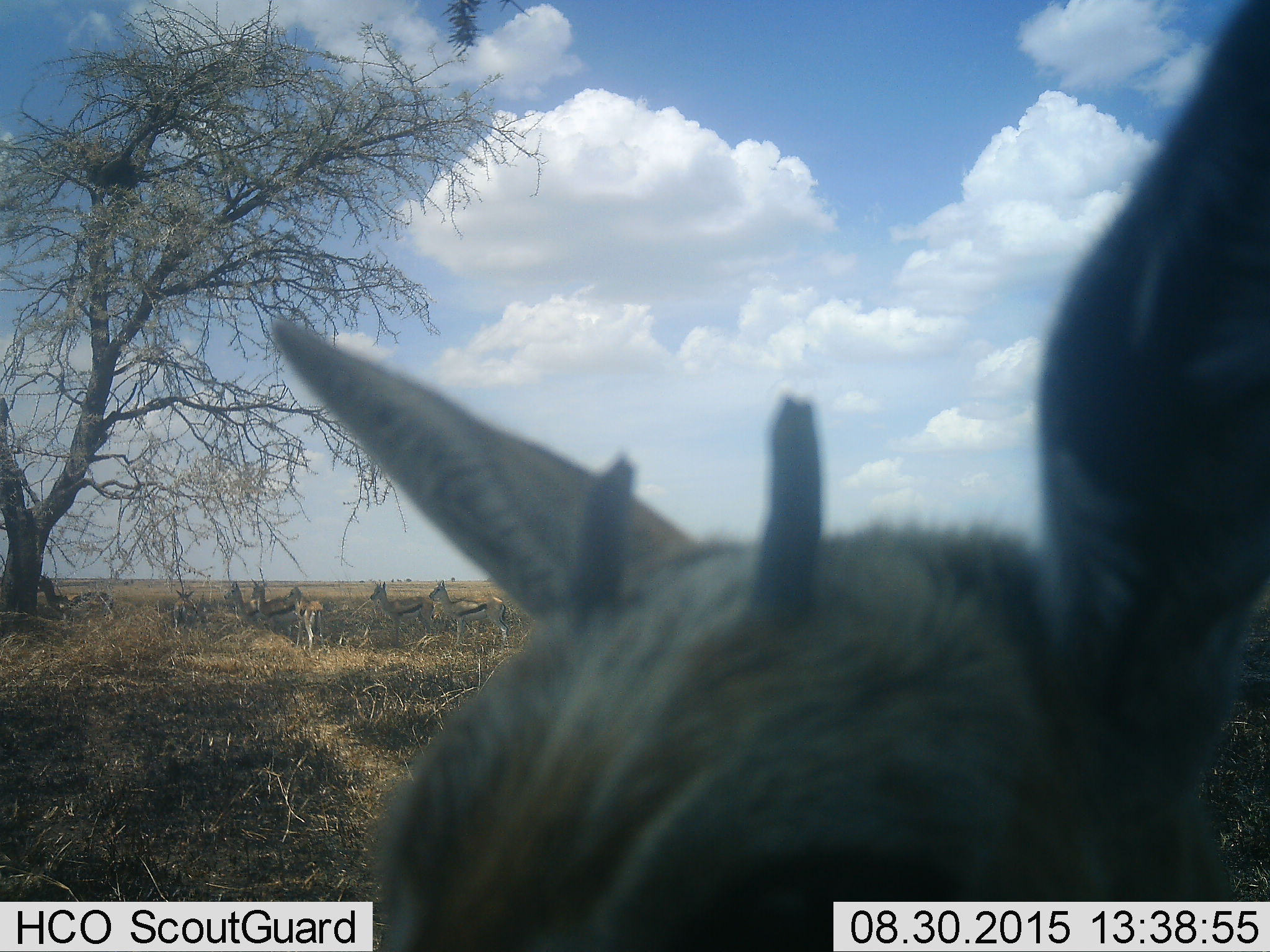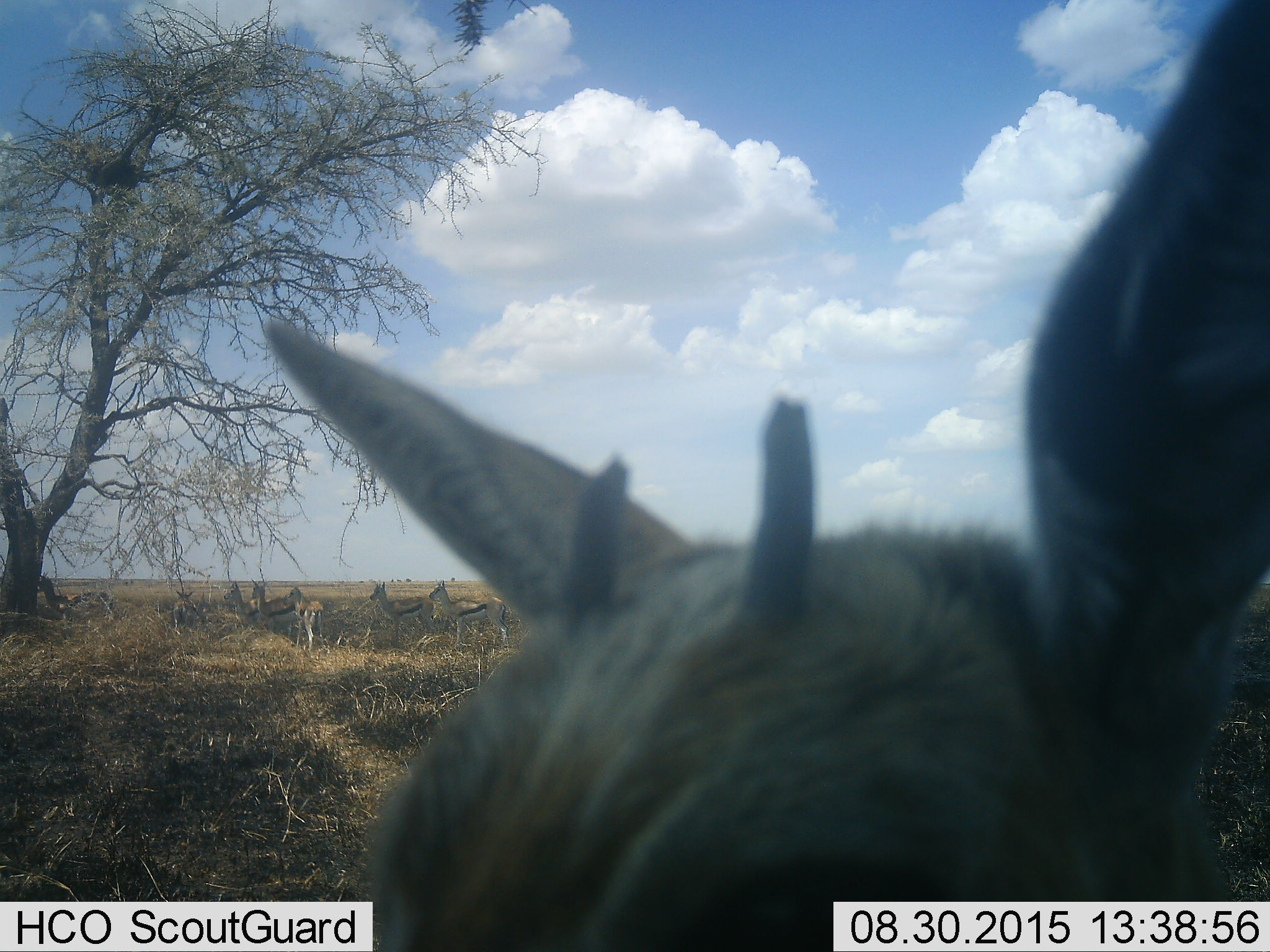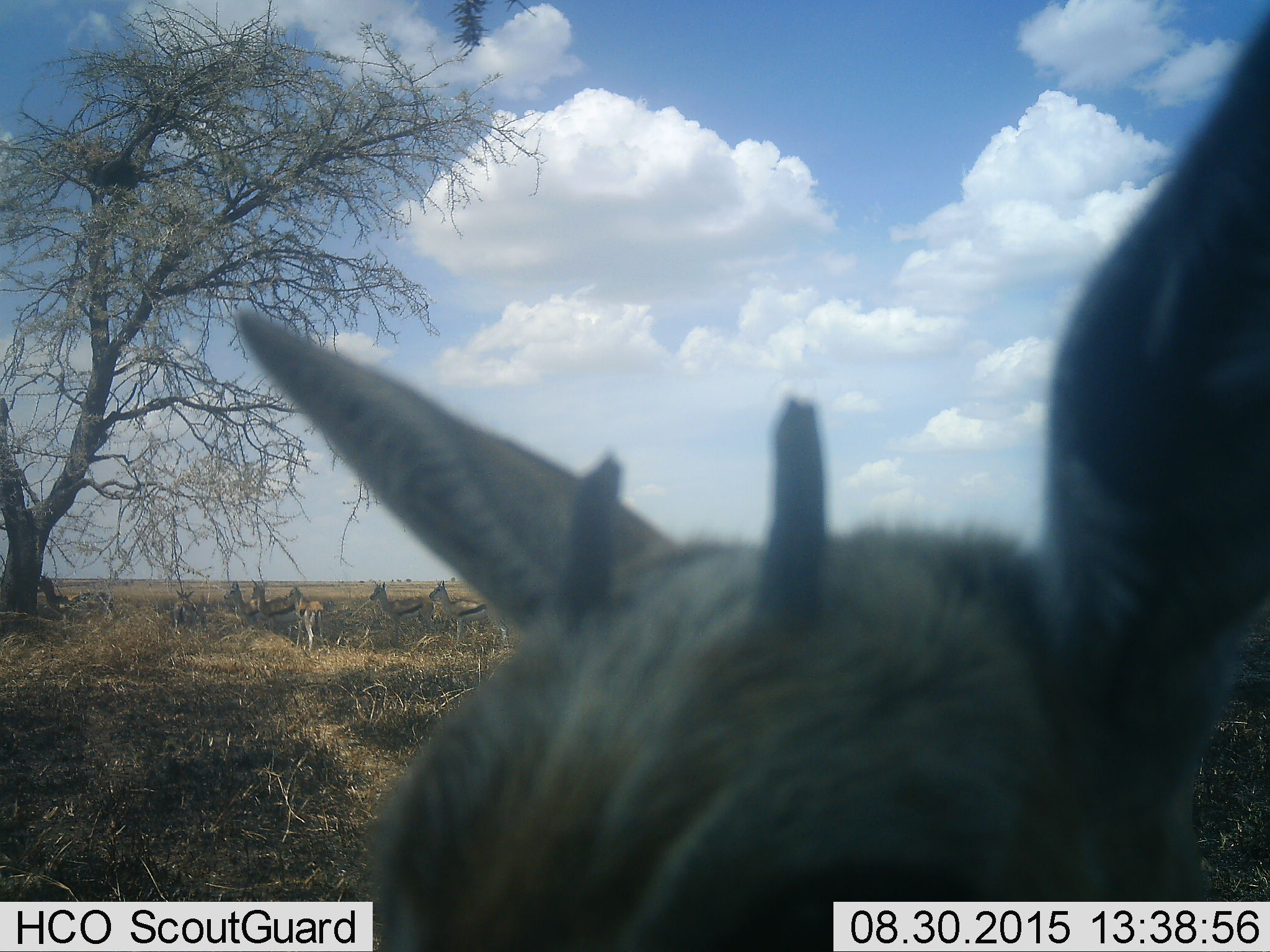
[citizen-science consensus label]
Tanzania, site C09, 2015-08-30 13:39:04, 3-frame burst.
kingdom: Animalia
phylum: Chordata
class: Mammalia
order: Artiodactyla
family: Bovidae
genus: Eudorcas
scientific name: Eudorcas thomsonii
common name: thomson's gazelle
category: gazellethomsons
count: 8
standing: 92%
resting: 8%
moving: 8%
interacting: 17%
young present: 33%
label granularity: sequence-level